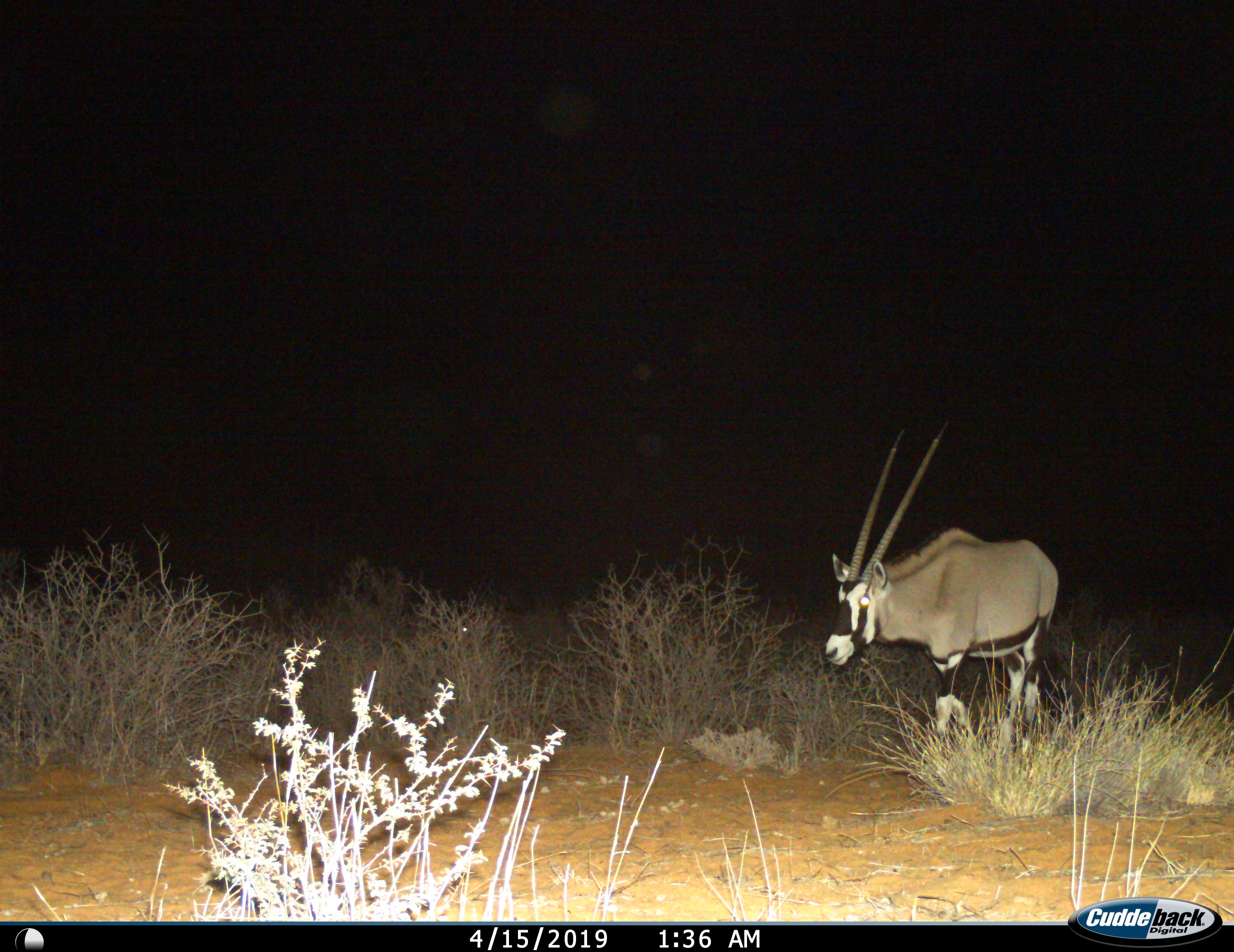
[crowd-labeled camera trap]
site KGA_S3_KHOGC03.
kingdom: Animalia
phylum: Chordata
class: Mammalia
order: Artiodactyla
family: Bovidae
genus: Oryx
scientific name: Oryx gazella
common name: gemsbok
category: oryx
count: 1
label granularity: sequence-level